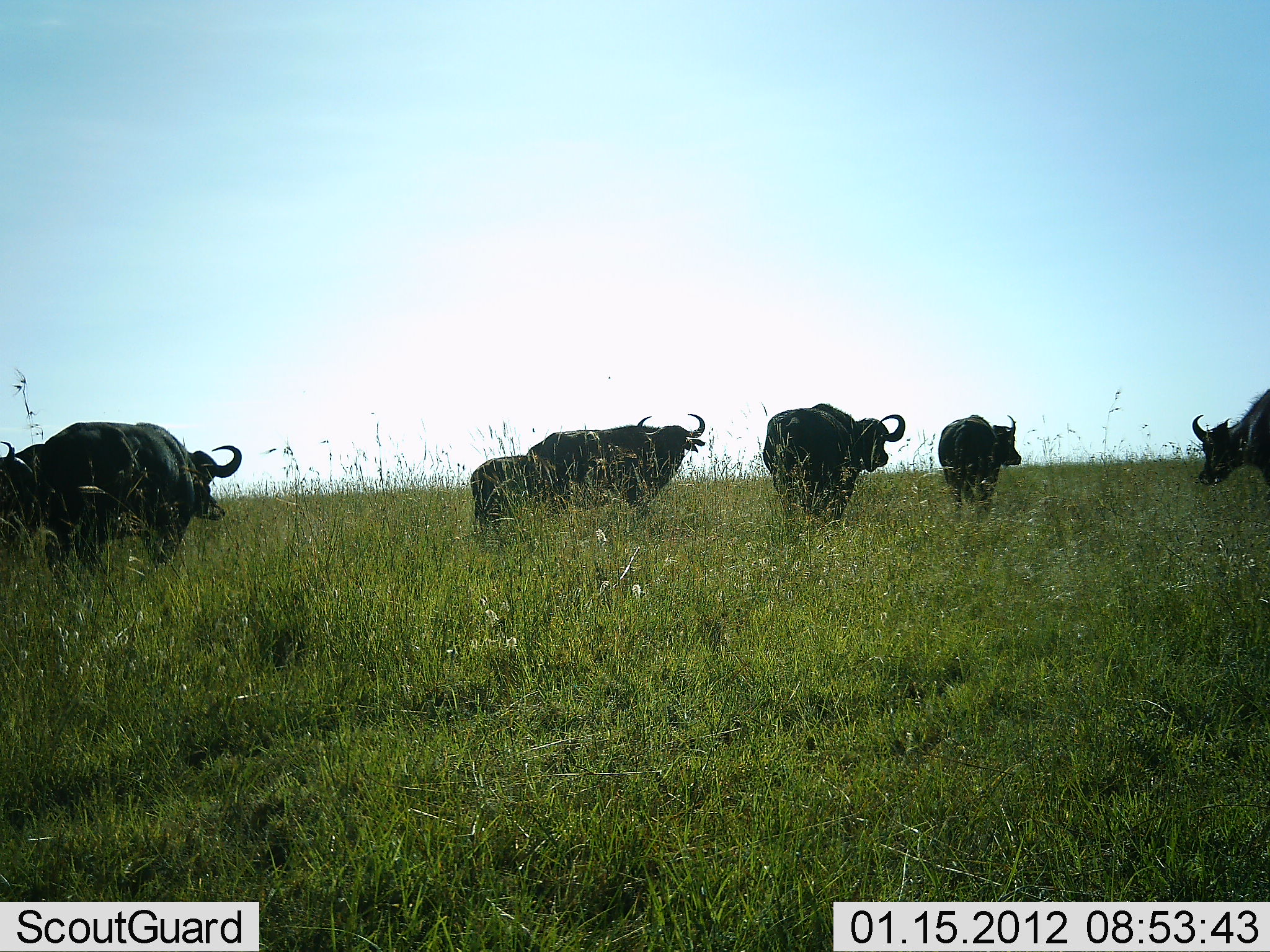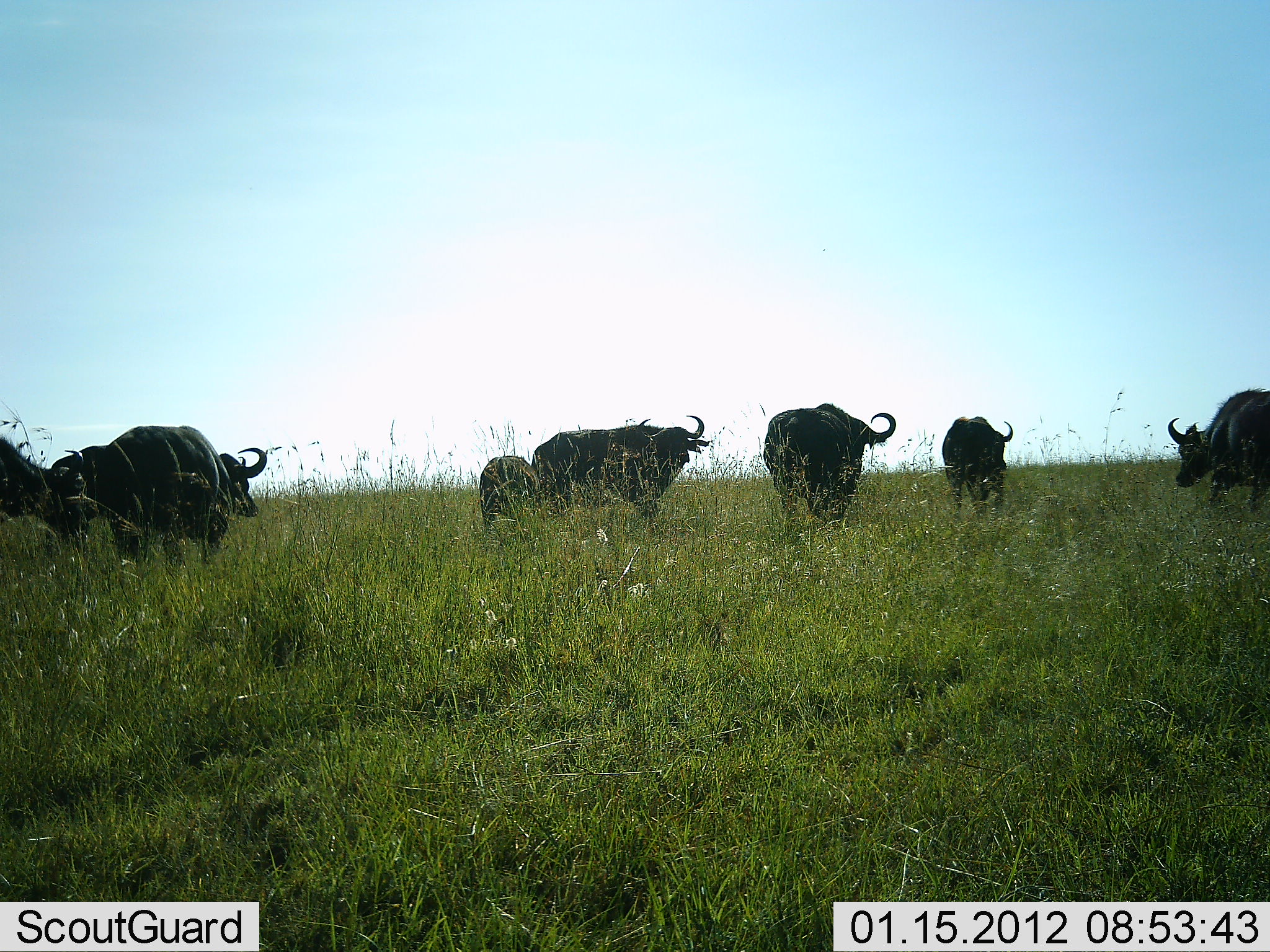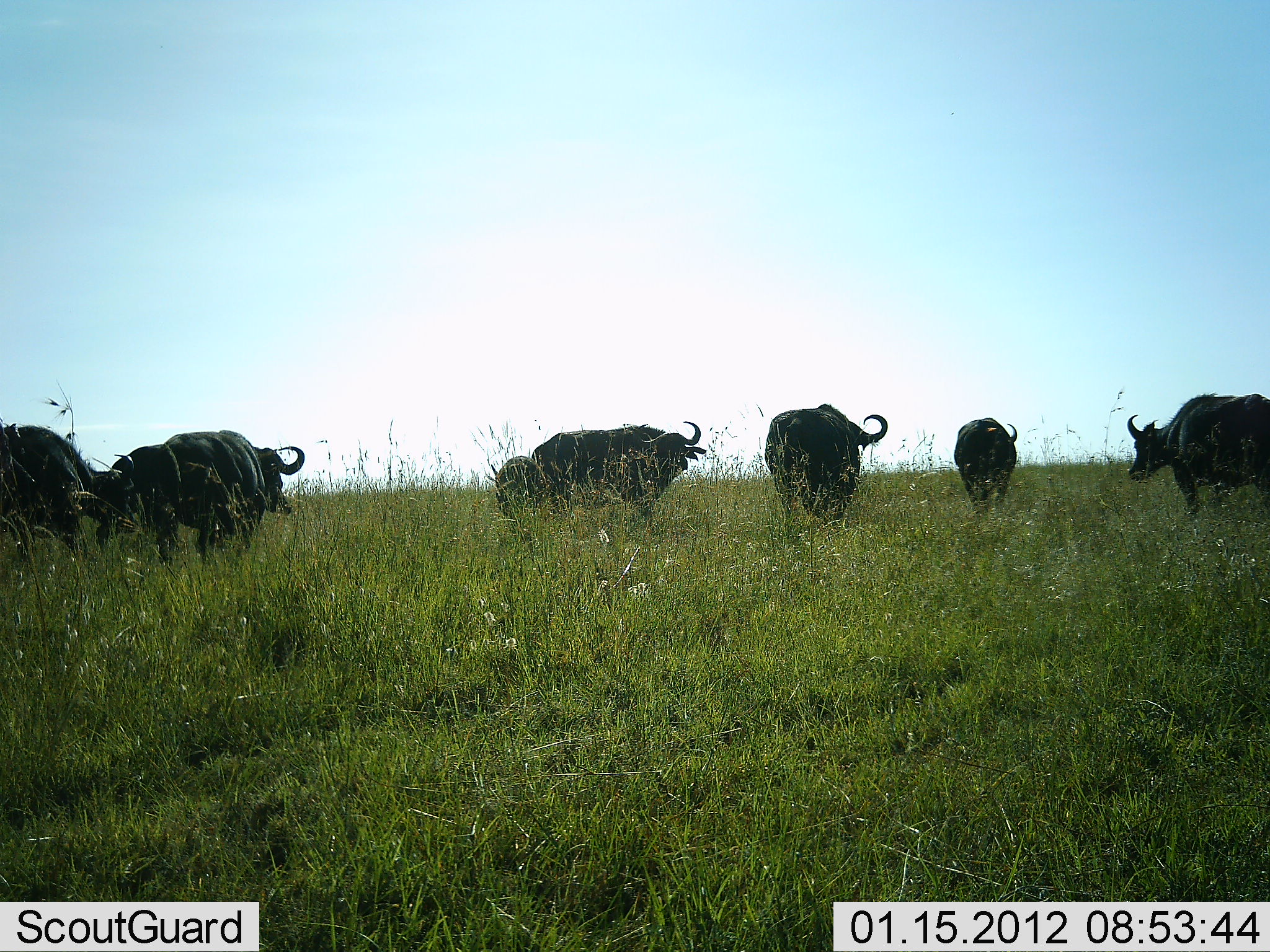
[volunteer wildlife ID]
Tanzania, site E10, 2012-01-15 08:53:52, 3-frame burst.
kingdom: Animalia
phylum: Chordata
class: Mammalia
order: Artiodactyla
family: Bovidae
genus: Syncerus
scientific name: Syncerus caffer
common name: cape buffalo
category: buffalo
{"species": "buffalo (cape buffalo) (Syncerus caffer)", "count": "8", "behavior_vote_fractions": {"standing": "50%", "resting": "0%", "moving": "94%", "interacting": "0%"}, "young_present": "50%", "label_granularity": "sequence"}